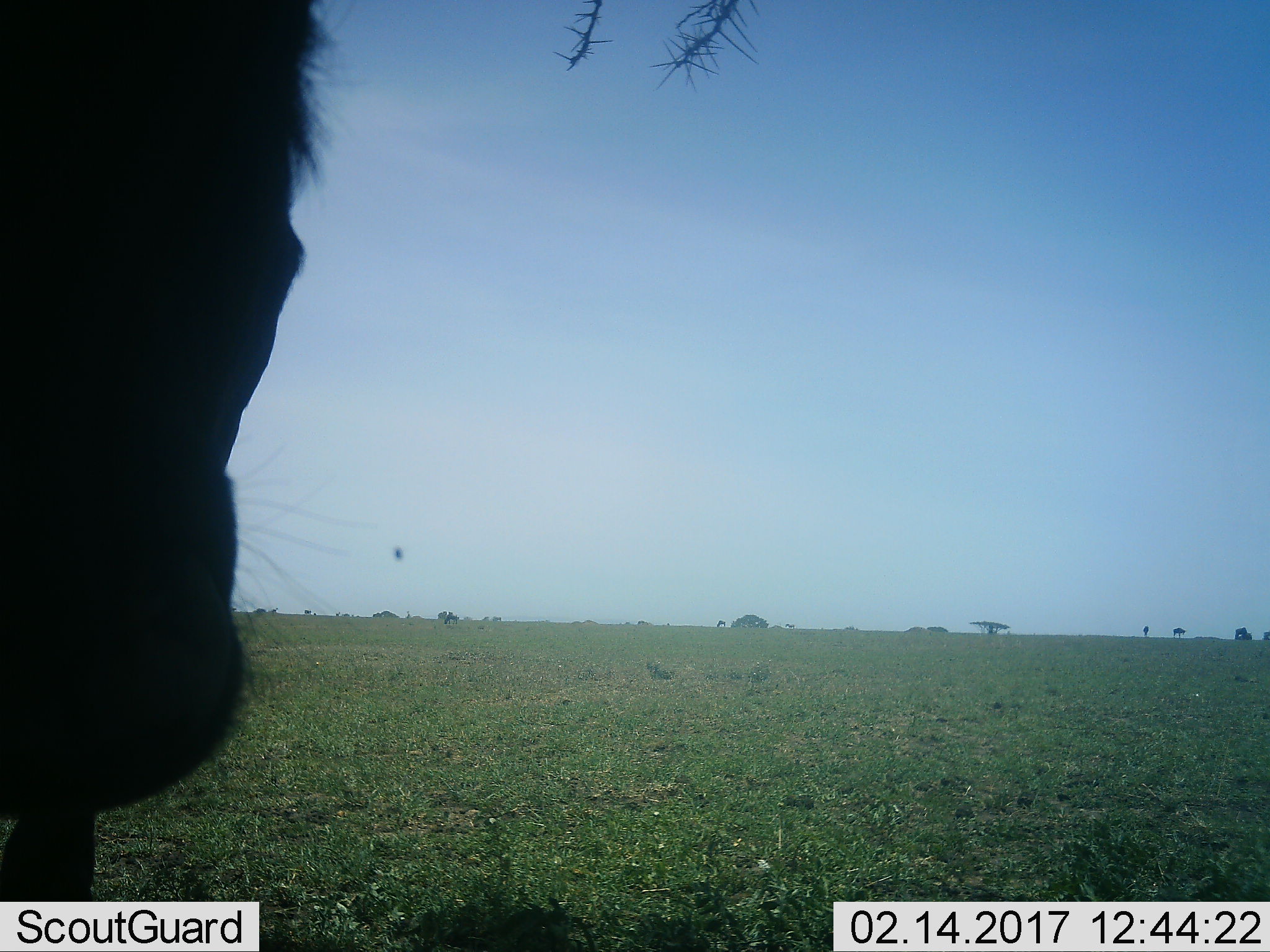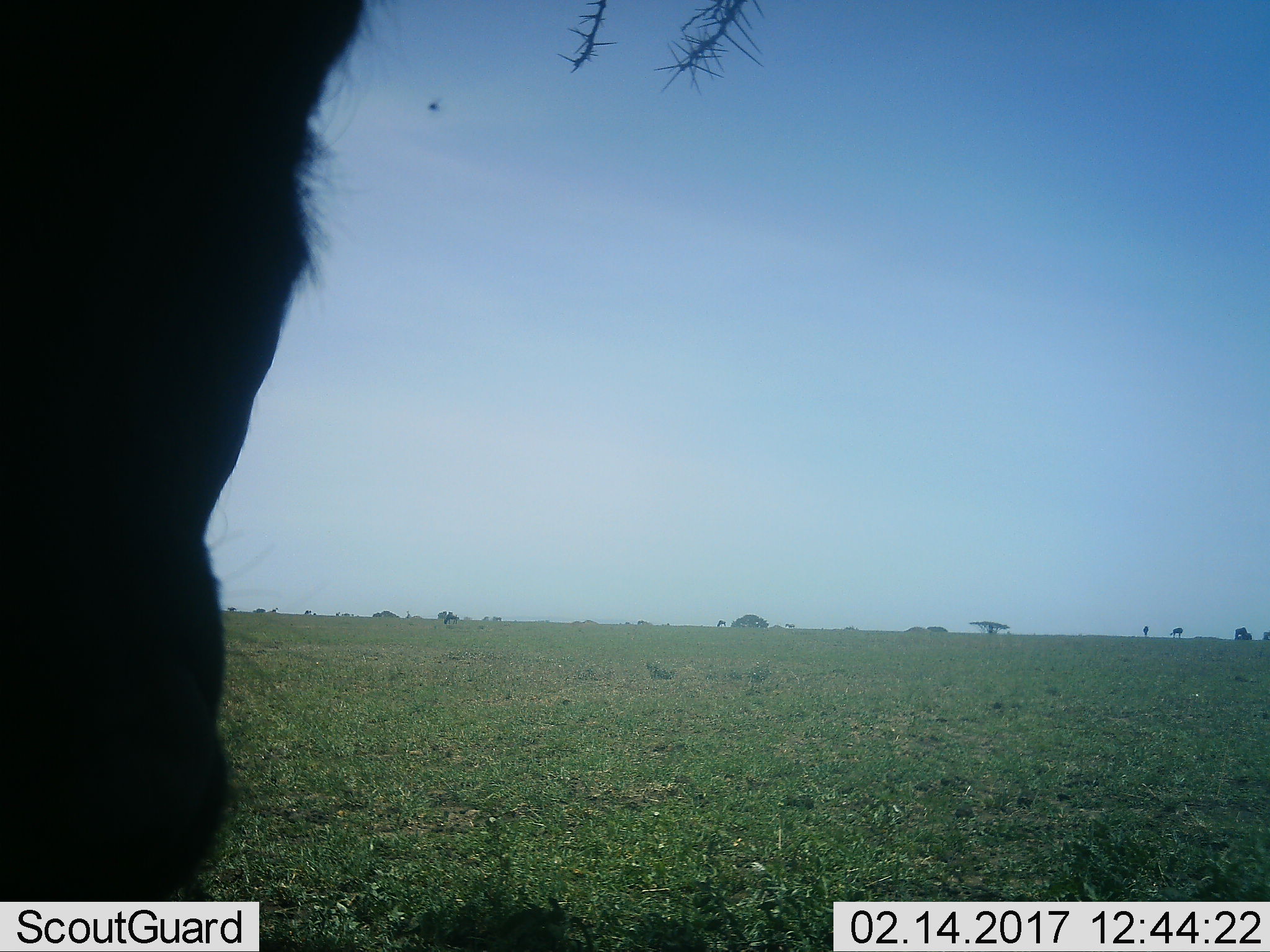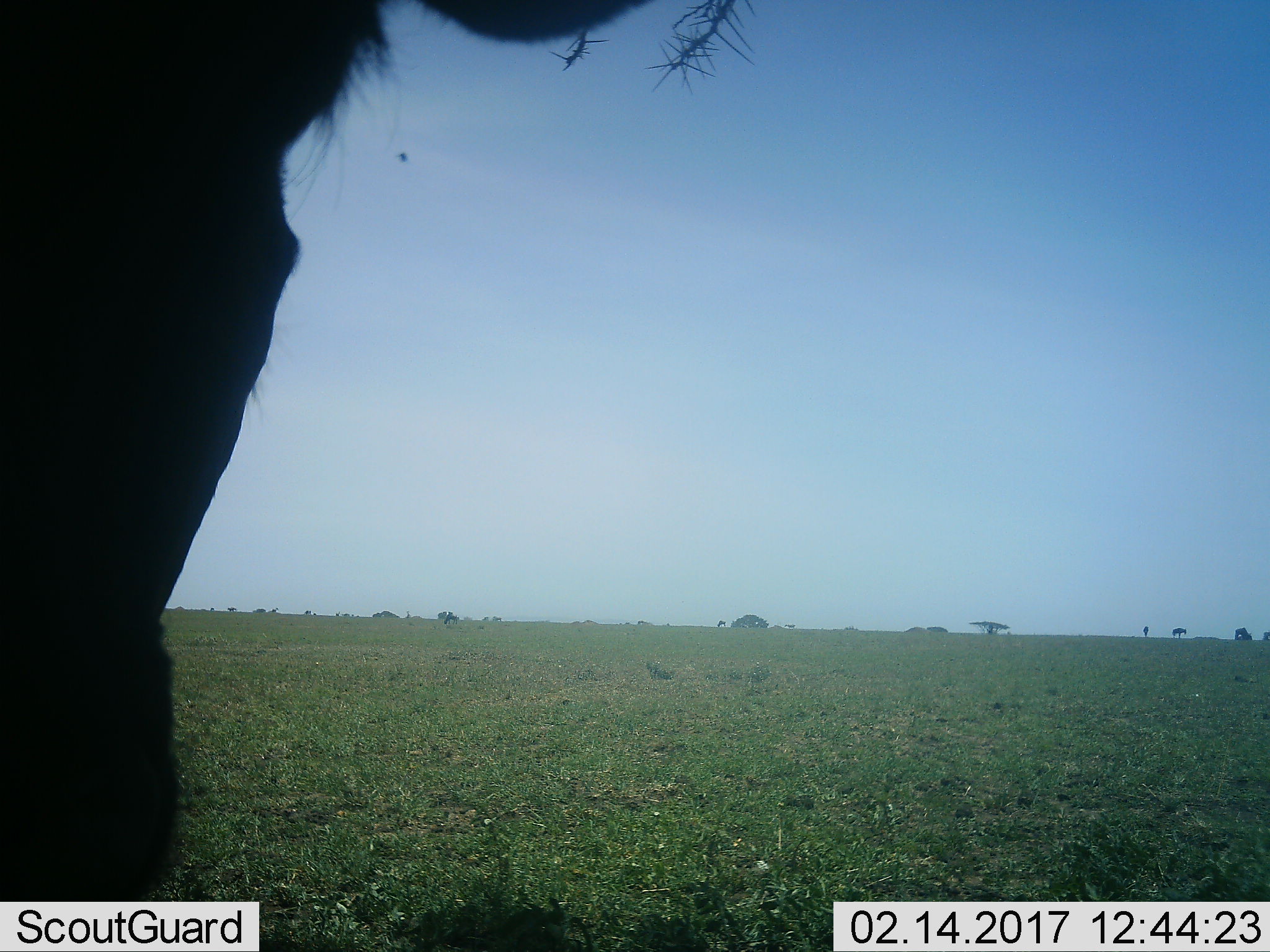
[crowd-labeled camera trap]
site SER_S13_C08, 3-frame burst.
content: unidentified animal